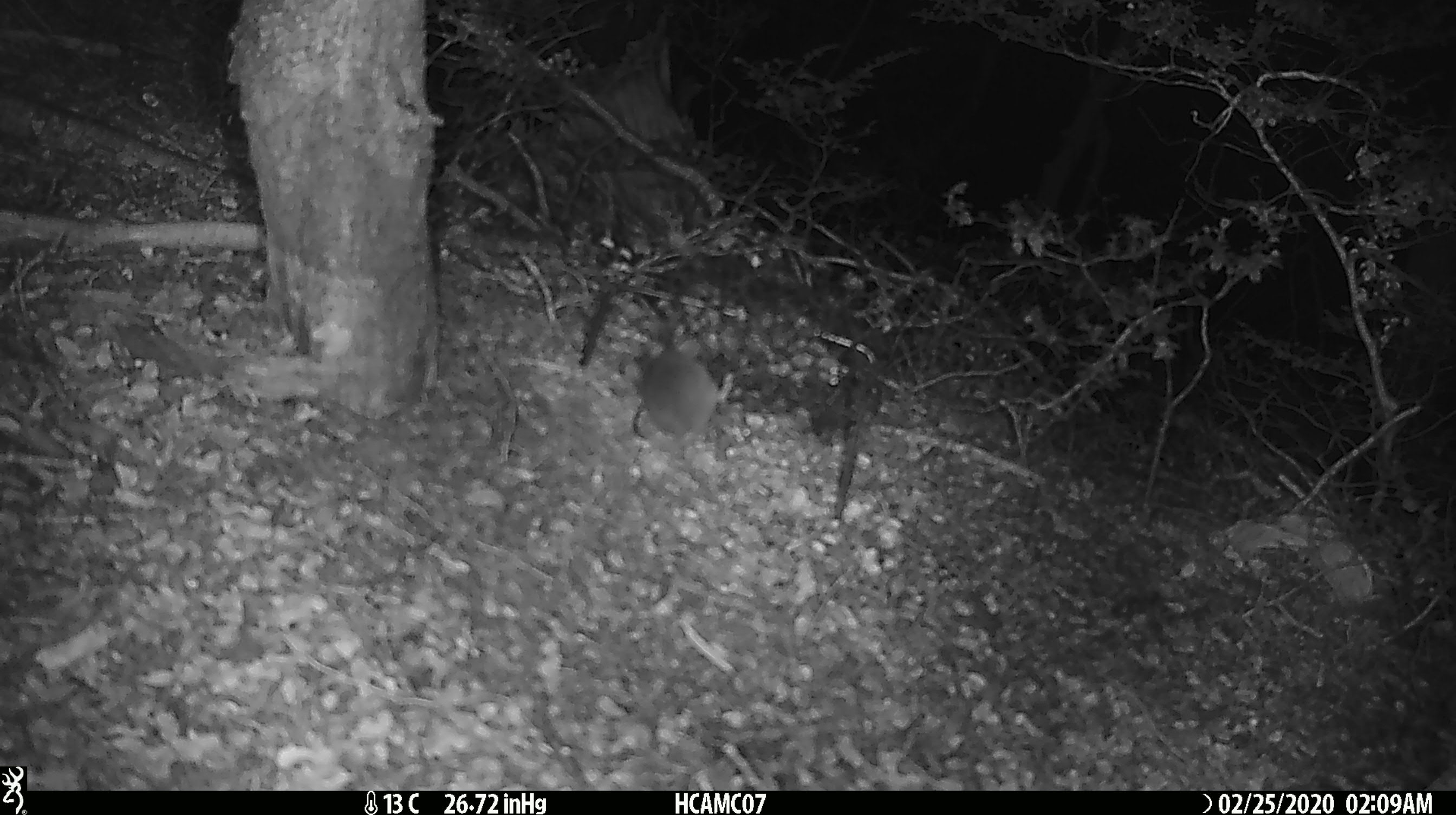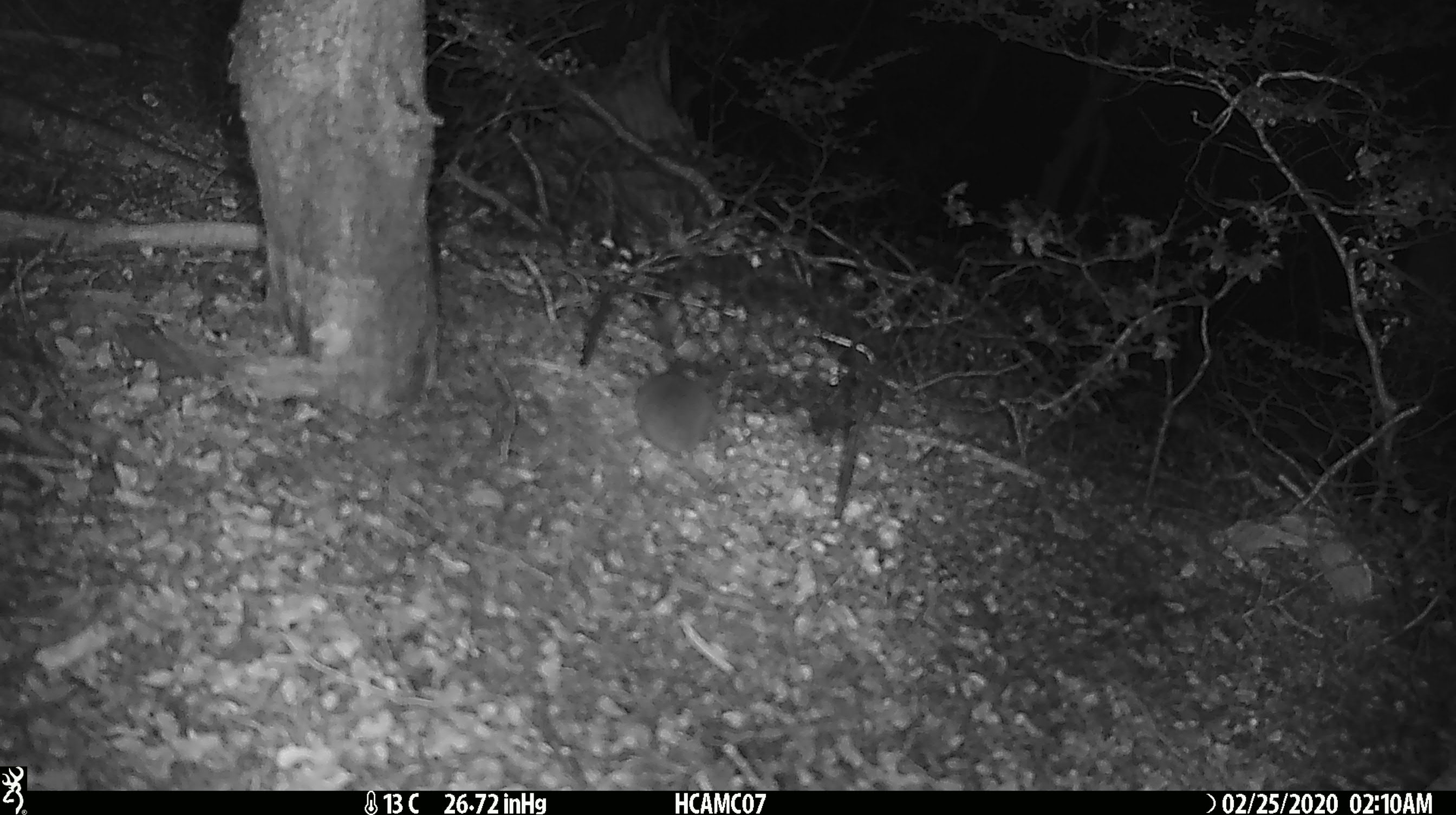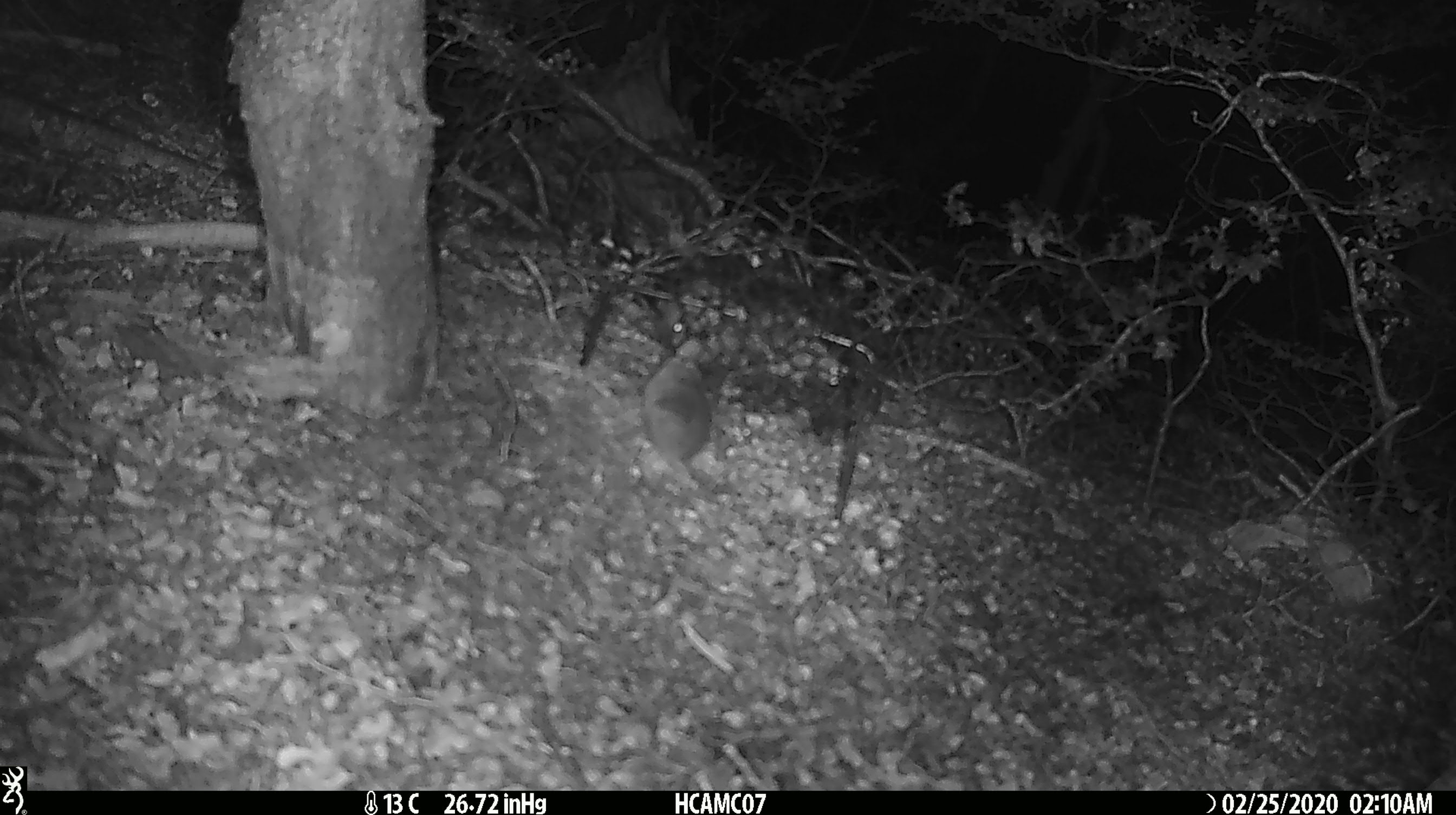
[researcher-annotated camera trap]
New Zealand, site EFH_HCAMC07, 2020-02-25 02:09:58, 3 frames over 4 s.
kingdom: Animalia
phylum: Chordata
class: Mammalia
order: Rodentia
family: Muridae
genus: Mus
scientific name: Mus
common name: mouse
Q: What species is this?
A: Mouse (Mus).